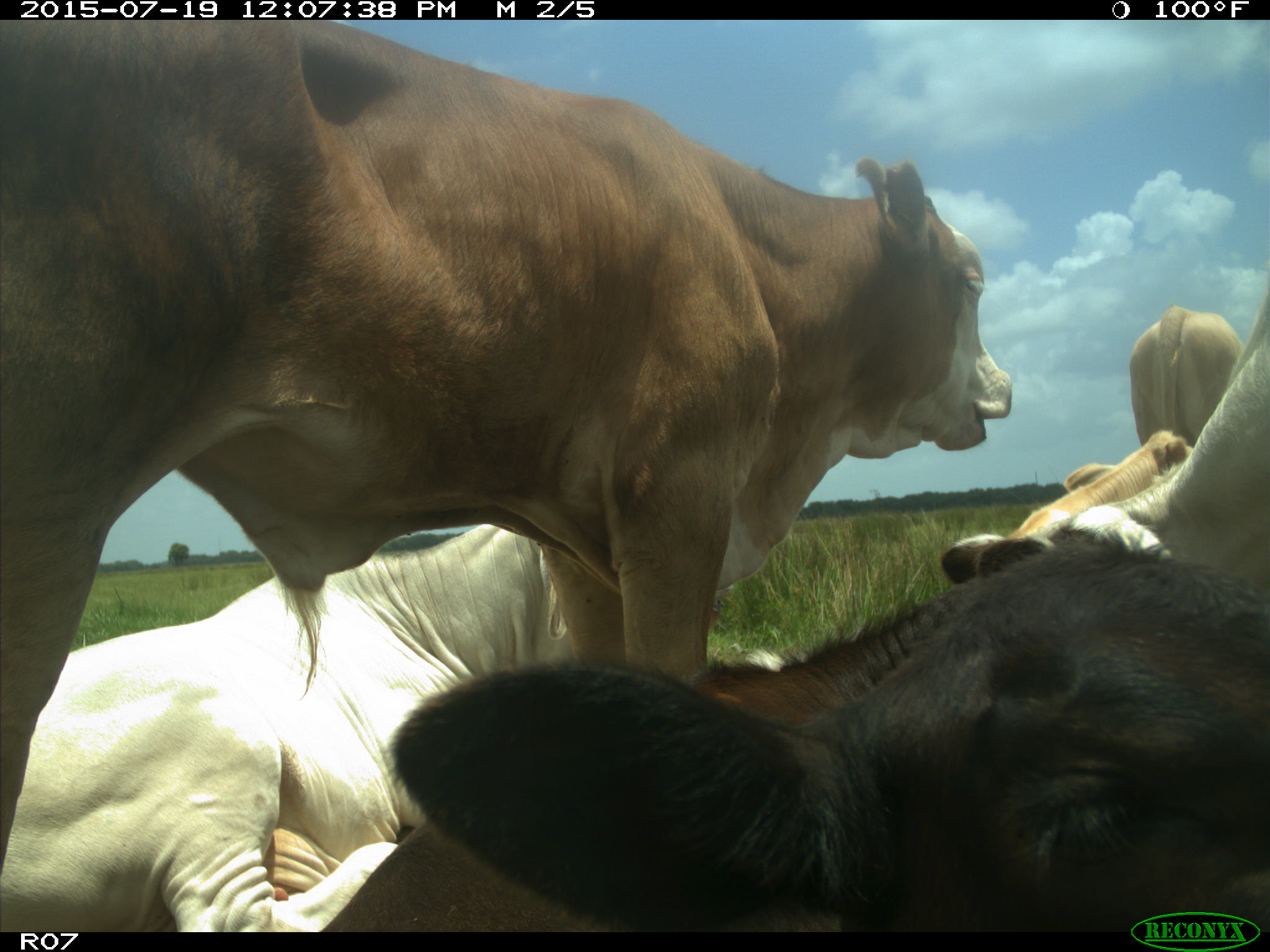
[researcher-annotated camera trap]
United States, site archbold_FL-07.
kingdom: Animalia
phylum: Chordata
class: Mammalia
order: Artiodactyla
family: Bovidae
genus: Bos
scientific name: Bos taurus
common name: domestic cow